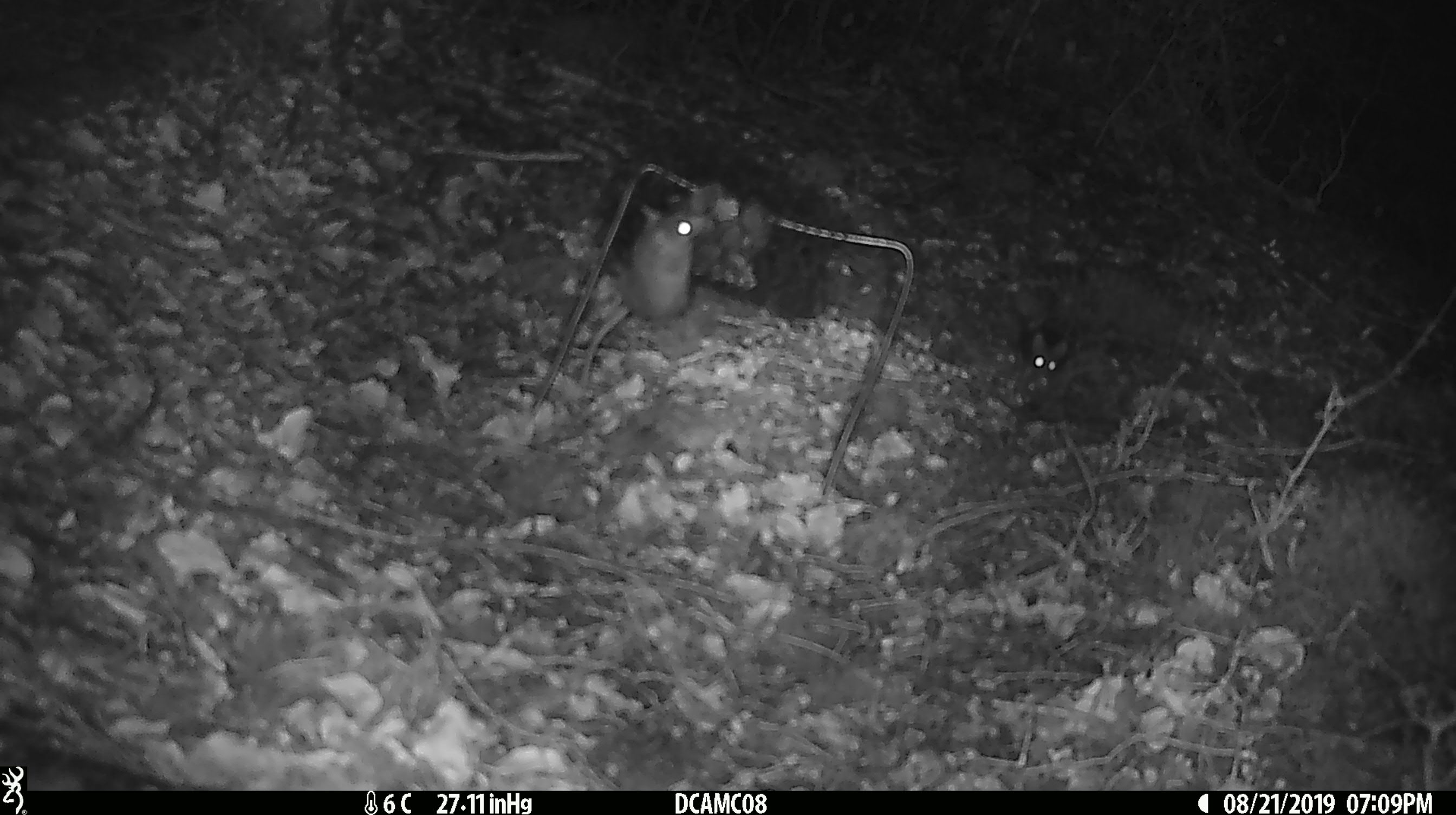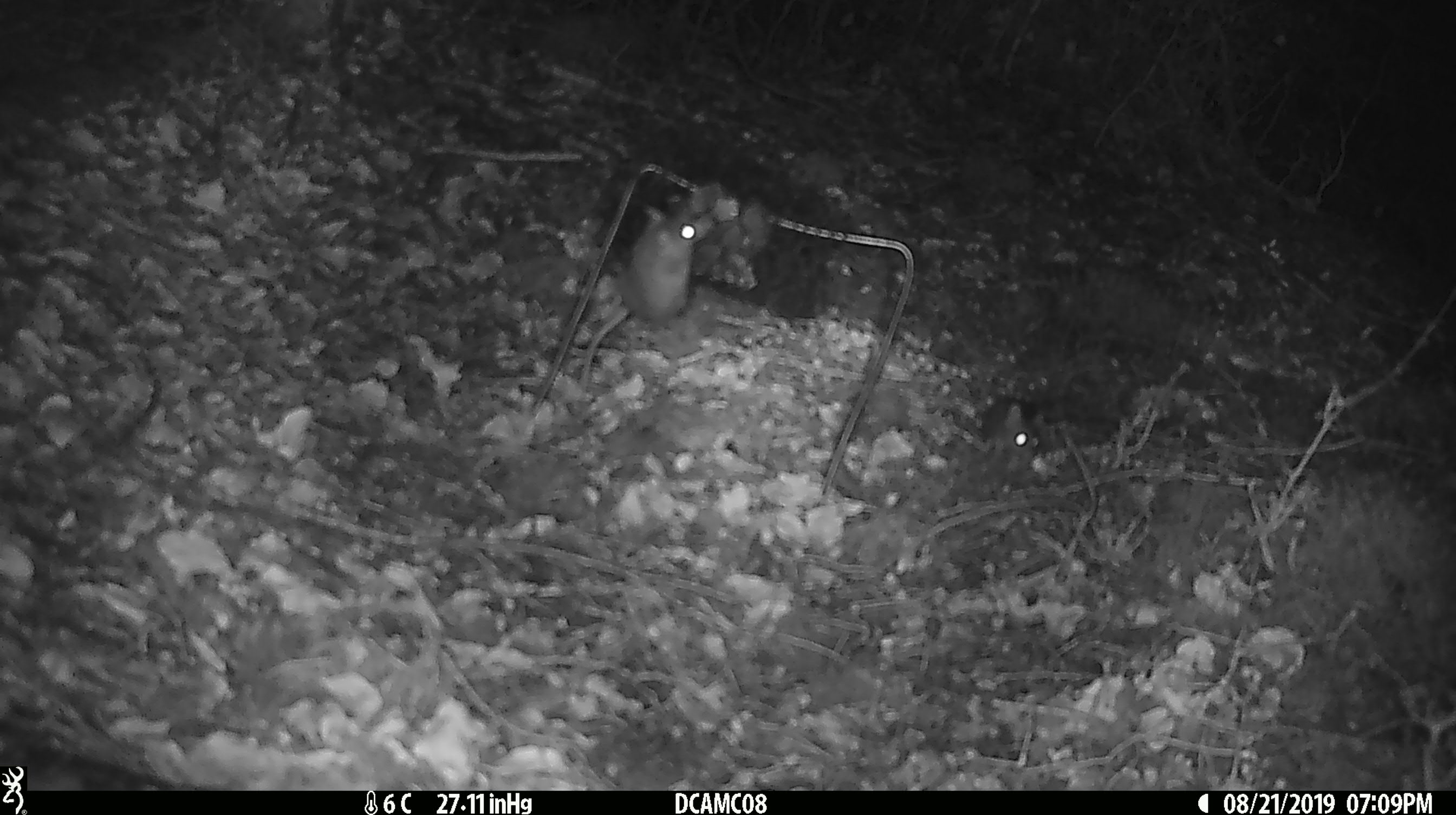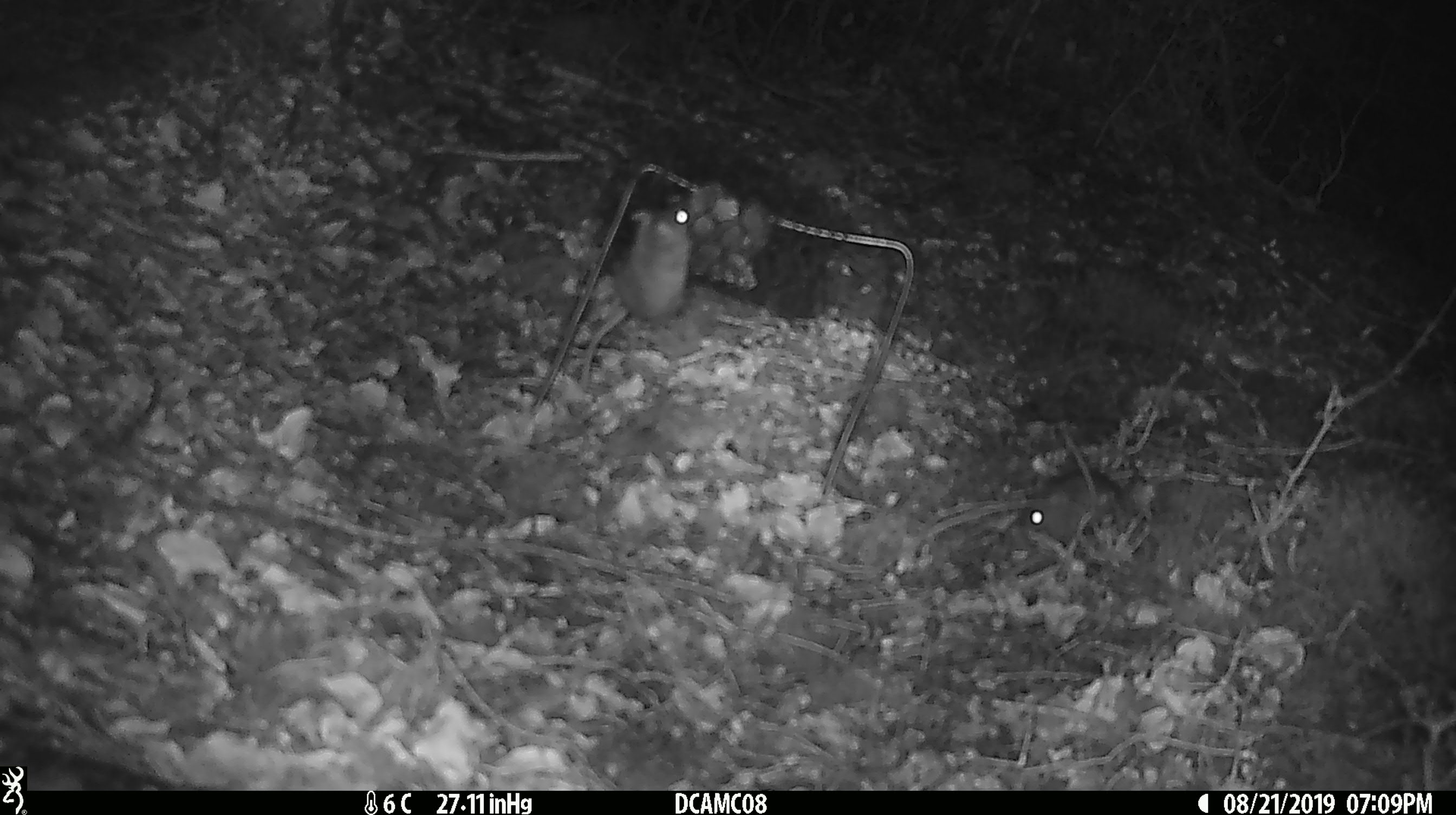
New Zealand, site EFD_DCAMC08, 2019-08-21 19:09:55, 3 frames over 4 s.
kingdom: Animalia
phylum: Chordata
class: Mammalia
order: Rodentia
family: Muridae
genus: Mus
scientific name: Mus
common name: mouse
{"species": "mouse (Mus)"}